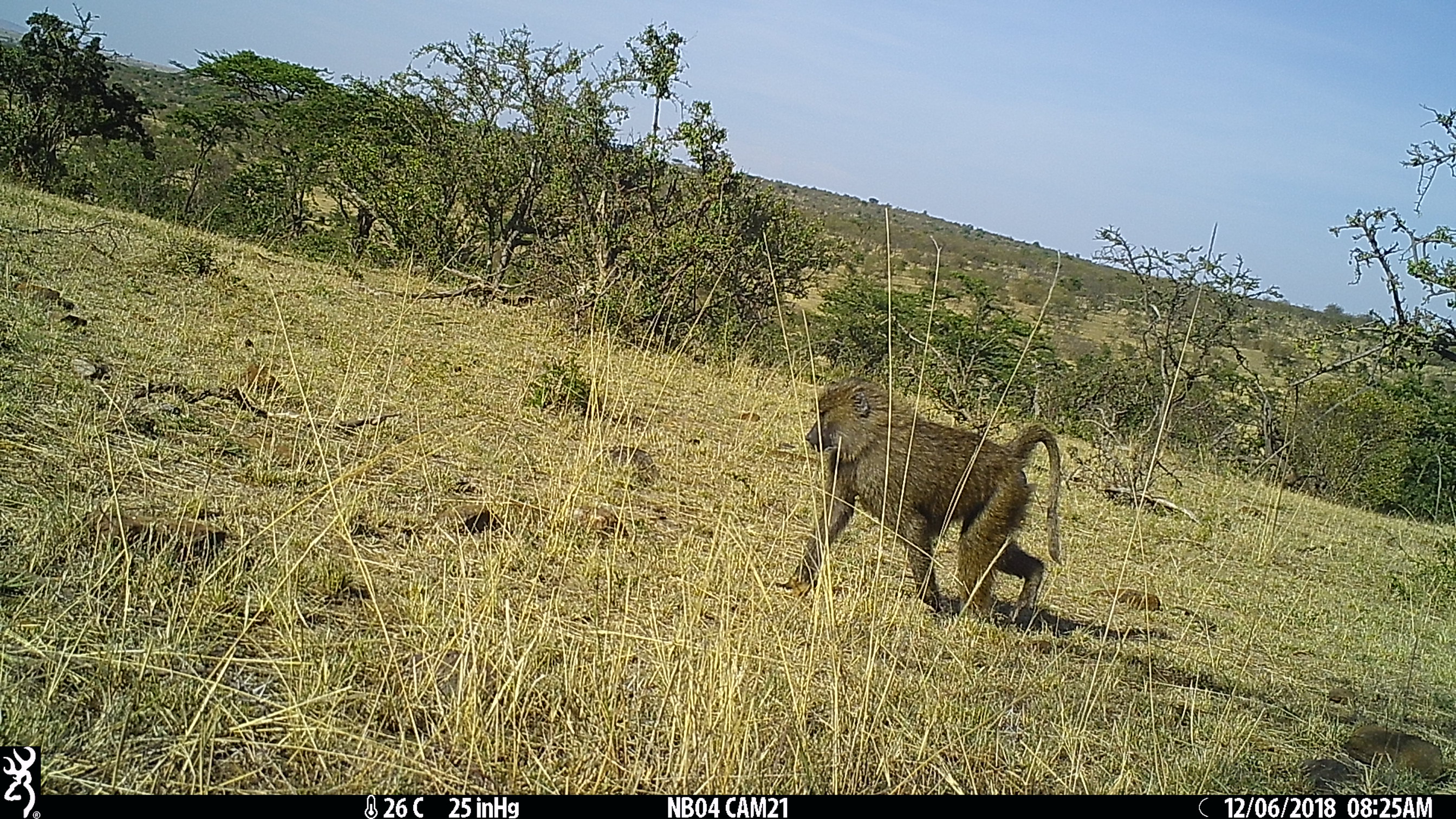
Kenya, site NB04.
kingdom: Animalia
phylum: Chordata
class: Mammalia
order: Primates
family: Cercopithecidae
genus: Papio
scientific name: Papio anubis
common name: olive baboon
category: baboon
Baboon (olive baboon) (Papio anubis).